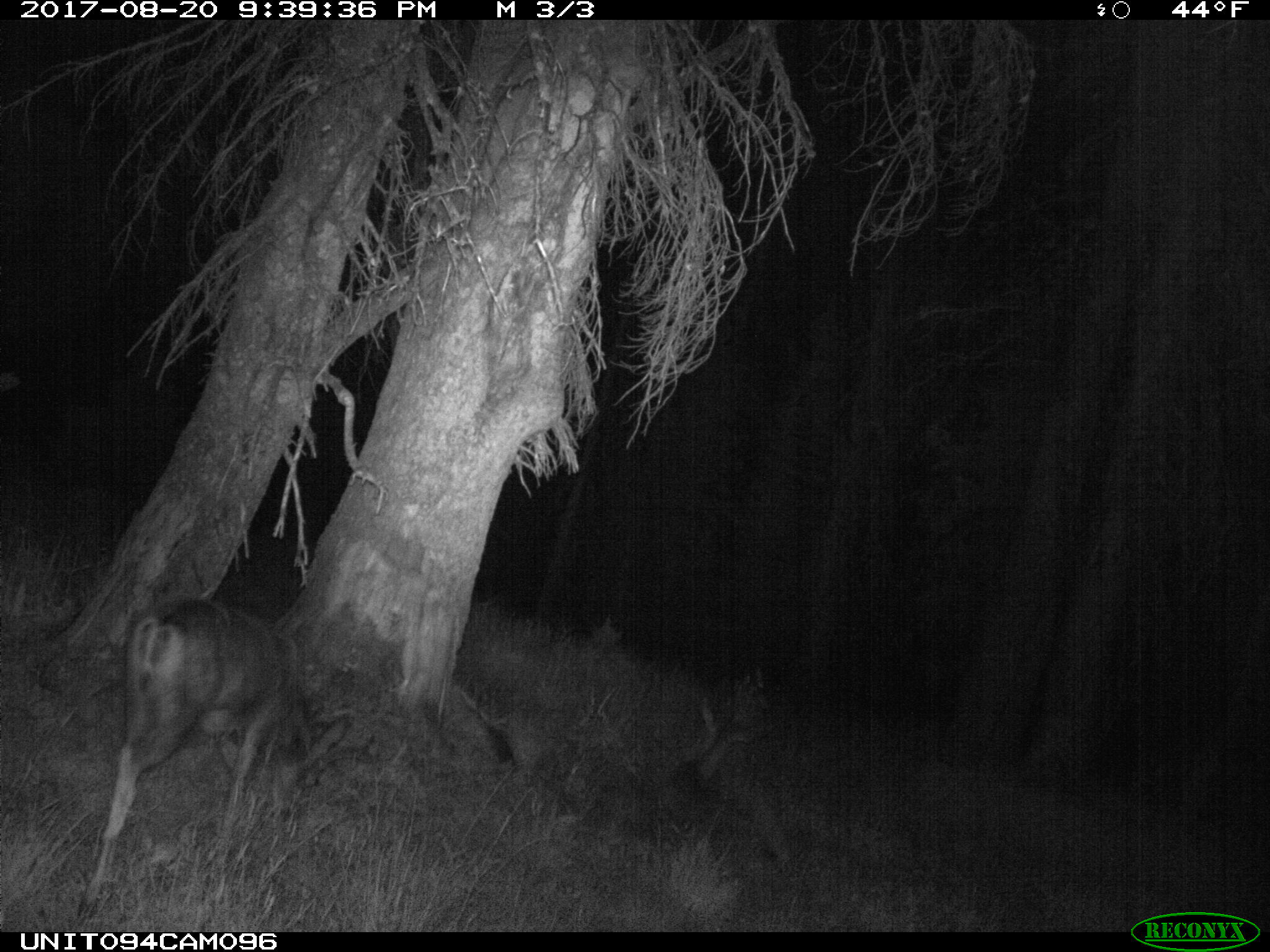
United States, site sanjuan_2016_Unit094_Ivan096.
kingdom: Animalia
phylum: Chordata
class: Mammalia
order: Artiodactyla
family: Cervidae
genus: Odocoileus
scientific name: Odocoileus hemionus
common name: mule deer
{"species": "Odocoileus hemionus (mule deer)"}